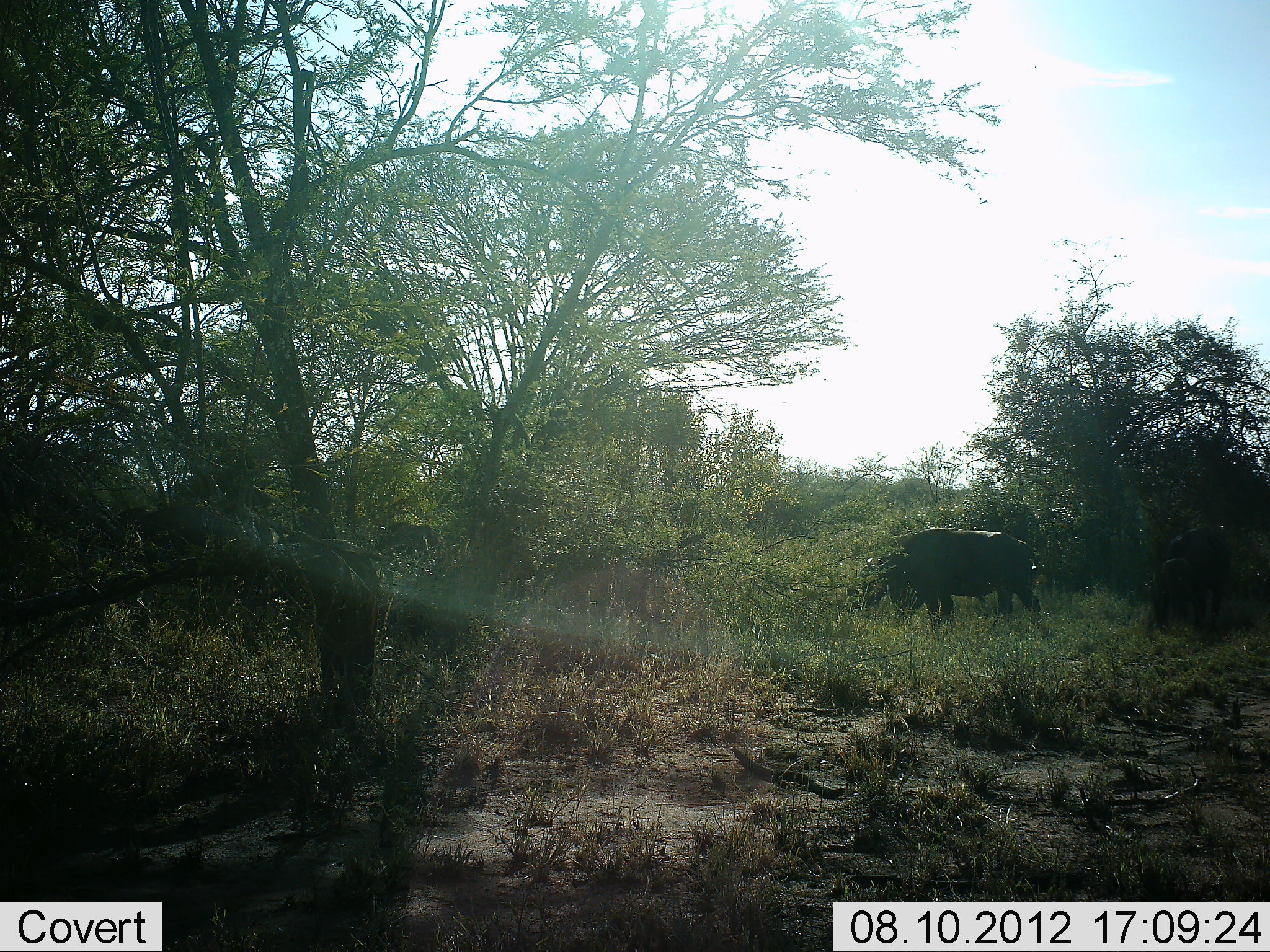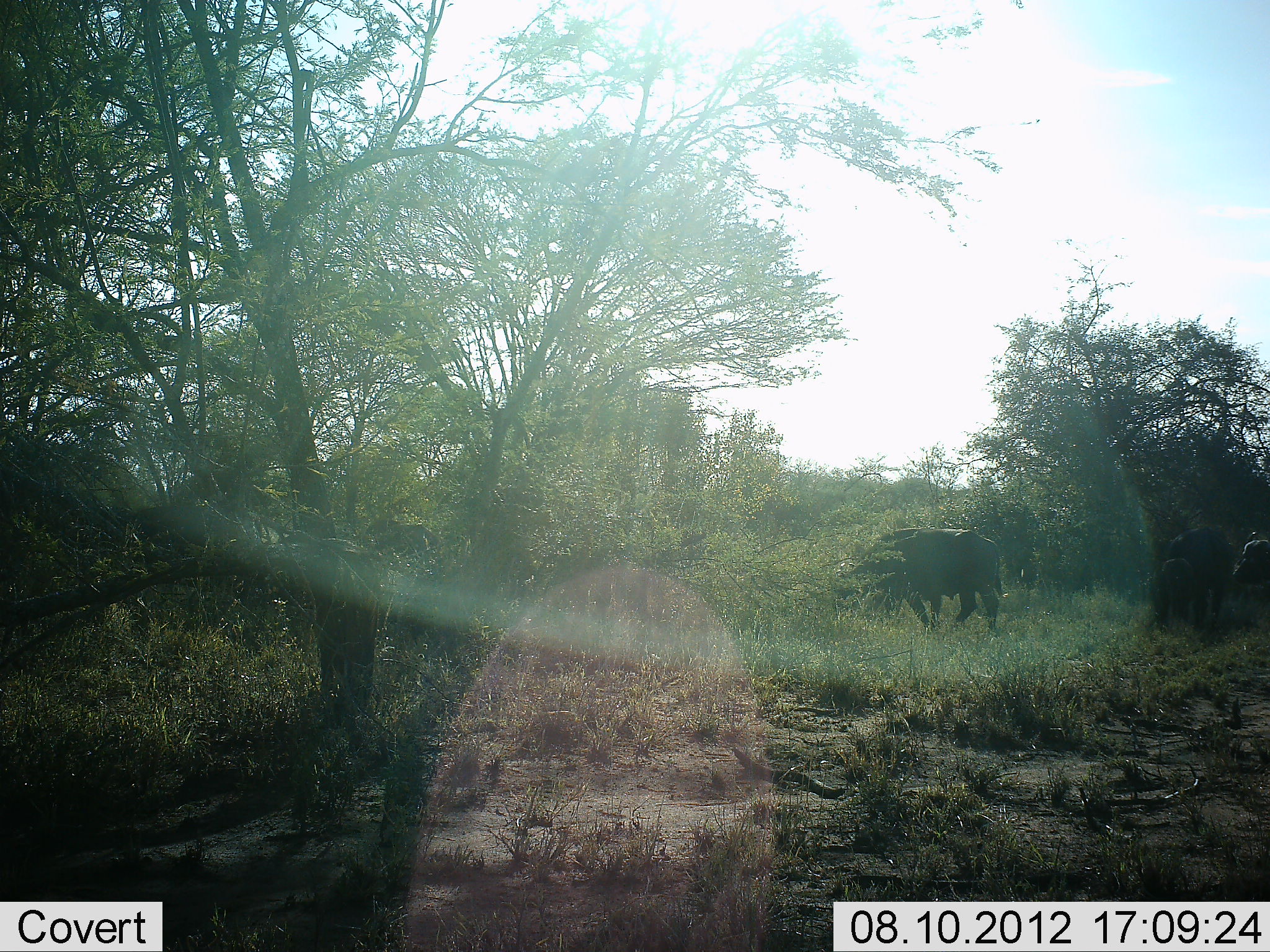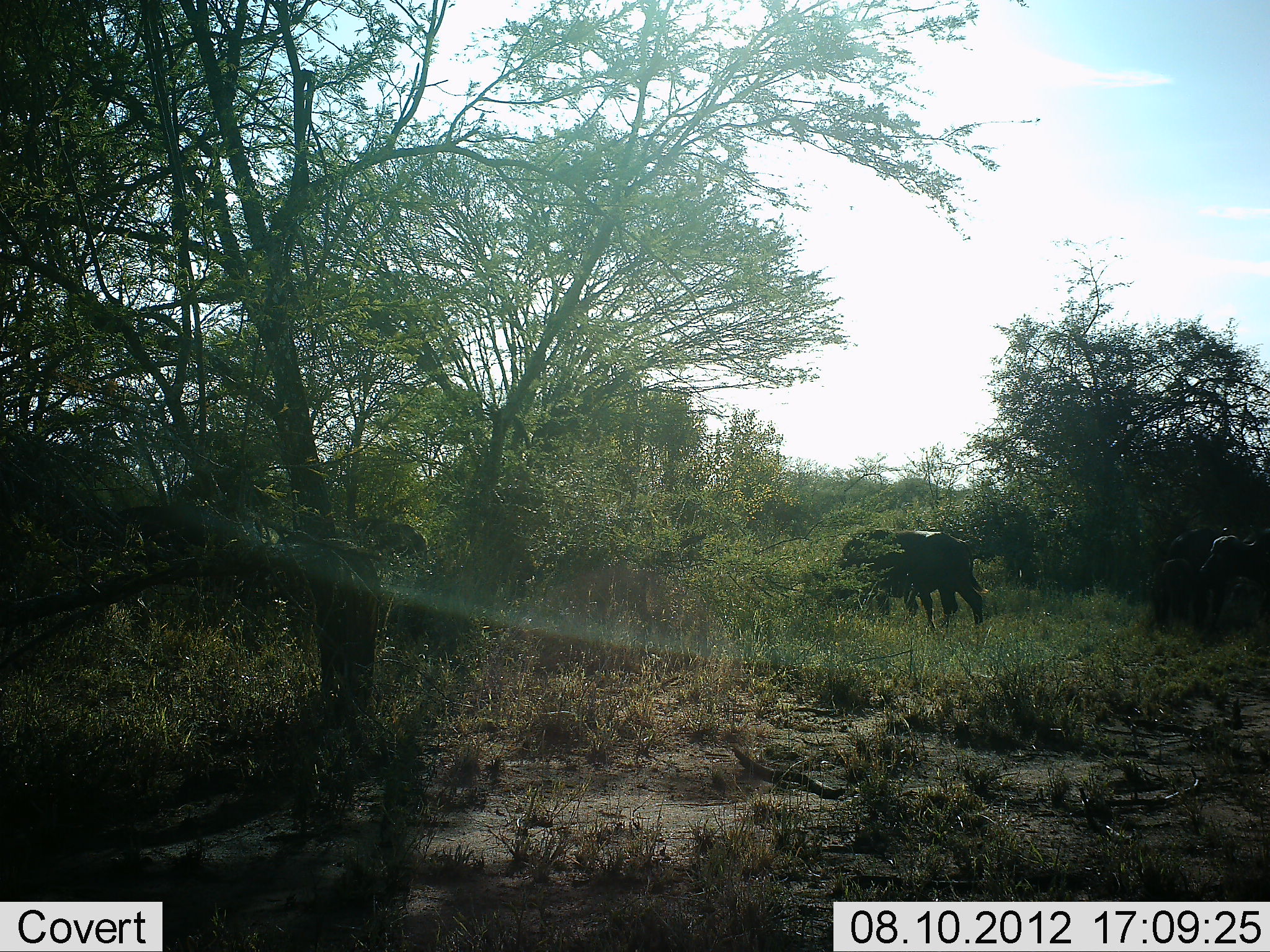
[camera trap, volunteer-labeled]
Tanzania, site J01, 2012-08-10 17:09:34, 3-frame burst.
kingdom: Animalia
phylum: Chordata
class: Mammalia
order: Artiodactyla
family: Bovidae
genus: Syncerus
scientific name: Syncerus caffer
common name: cape buffalo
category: buffalo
Buffalo (cape buffalo) (Syncerus caffer), count 3. Behavior (volunteer vote fractions): standing 40%, resting 0%, moving 60%, interacting 0%. Young present (vote fraction): 0%. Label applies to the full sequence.